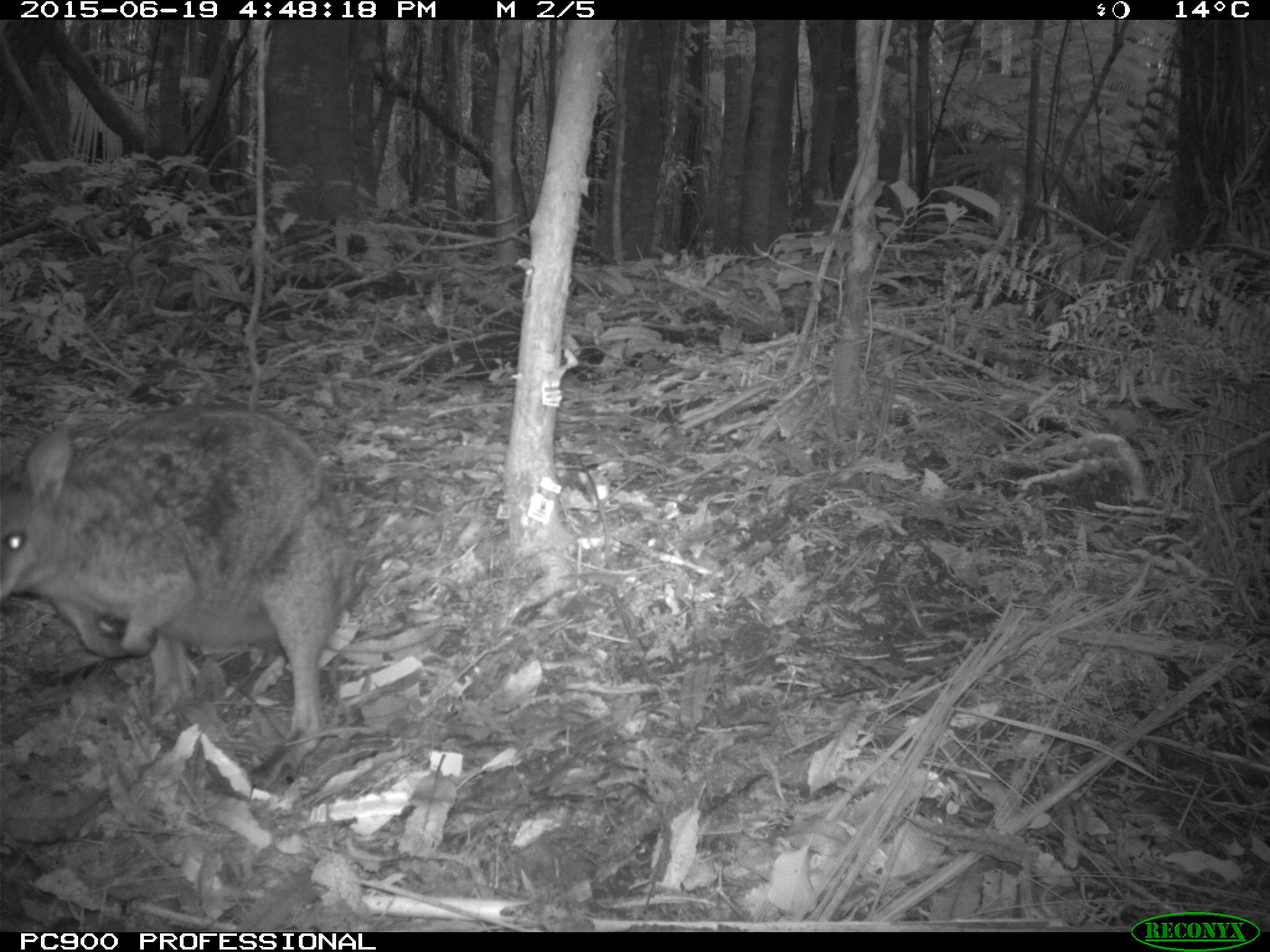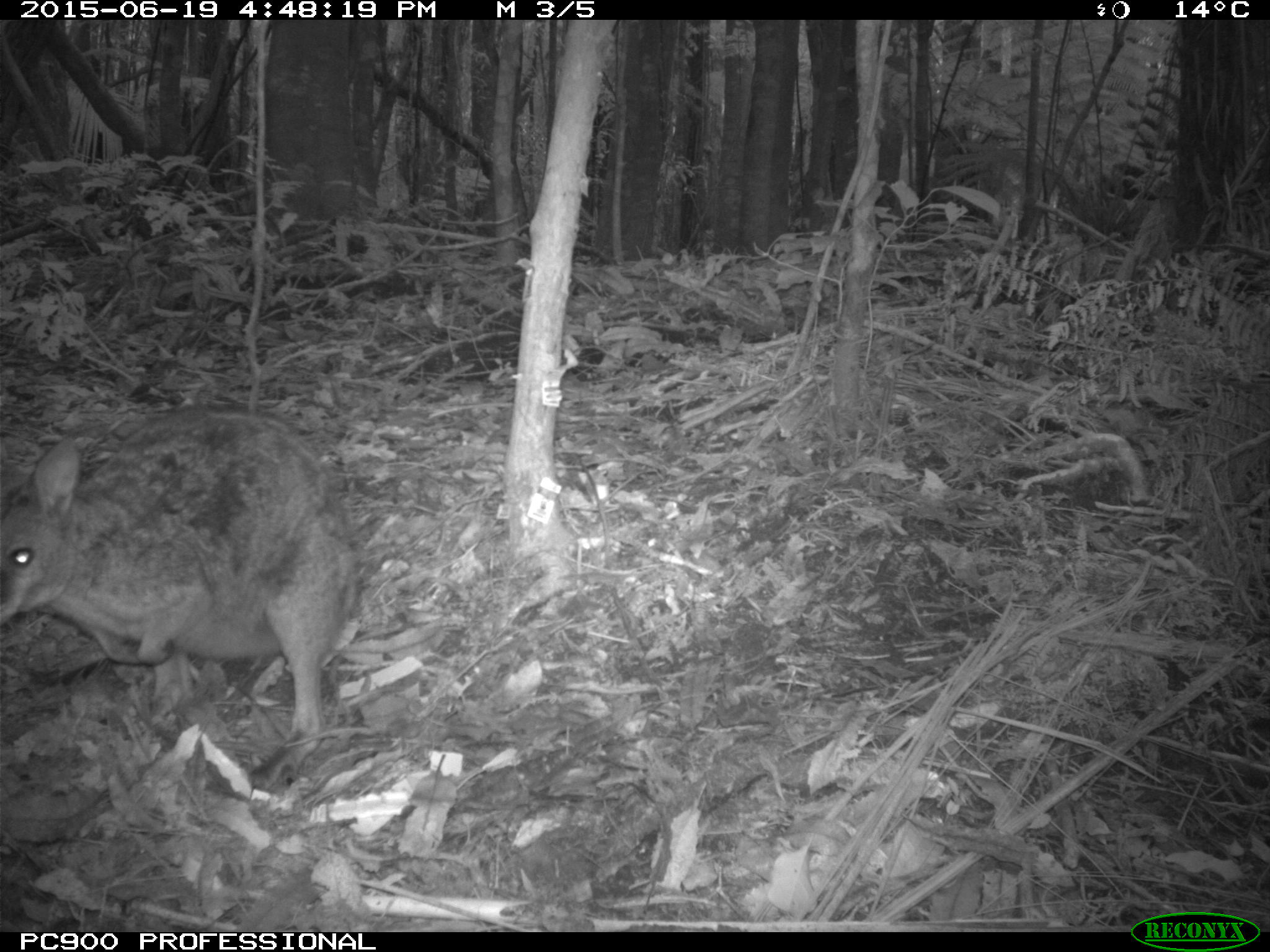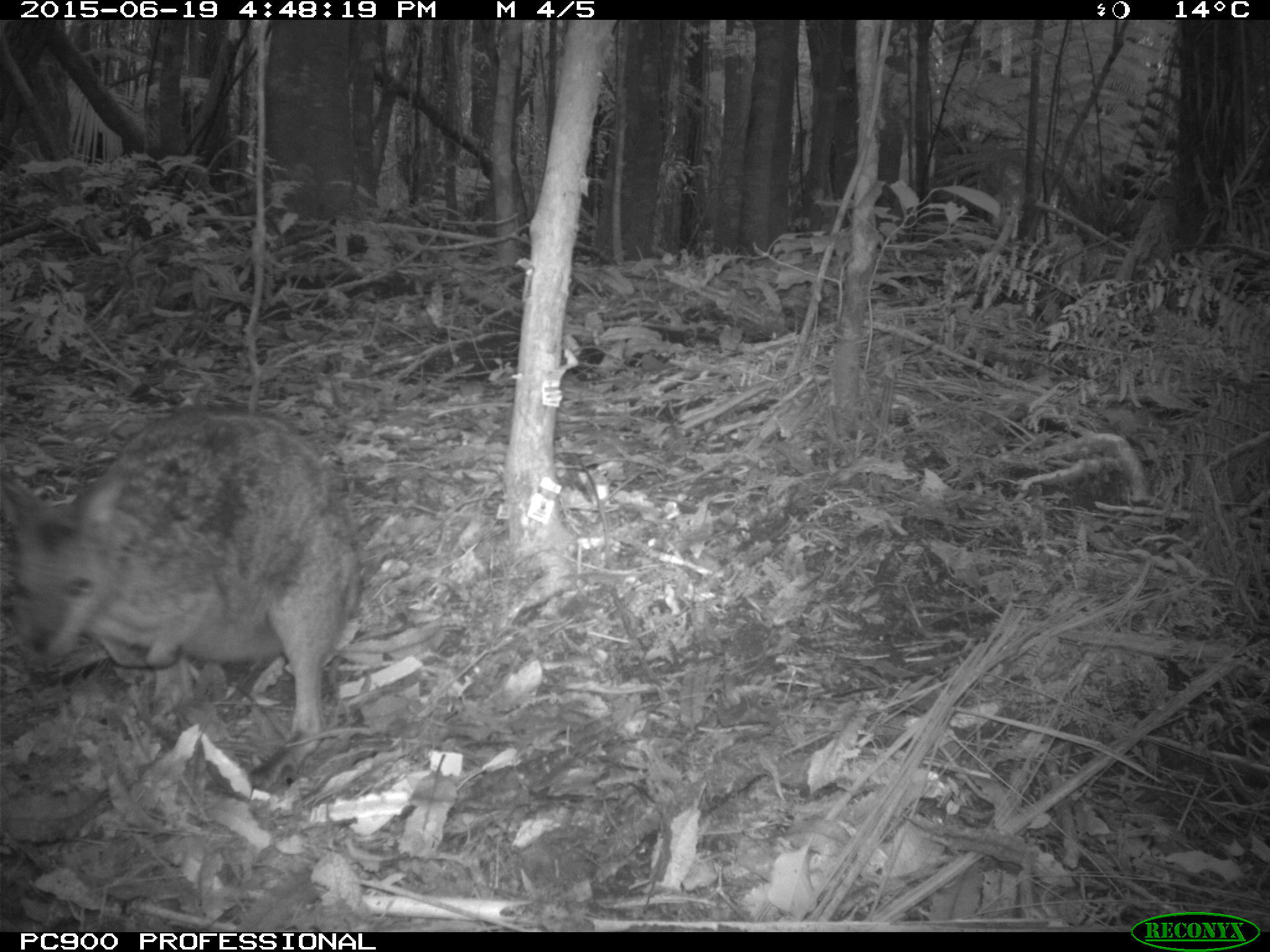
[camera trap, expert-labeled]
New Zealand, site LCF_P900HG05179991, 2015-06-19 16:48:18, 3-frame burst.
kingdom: Animalia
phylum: Chordata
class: Mammalia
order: Diprotodontia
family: Macropodidae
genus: Notamacropus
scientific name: Notamacropus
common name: wallaby